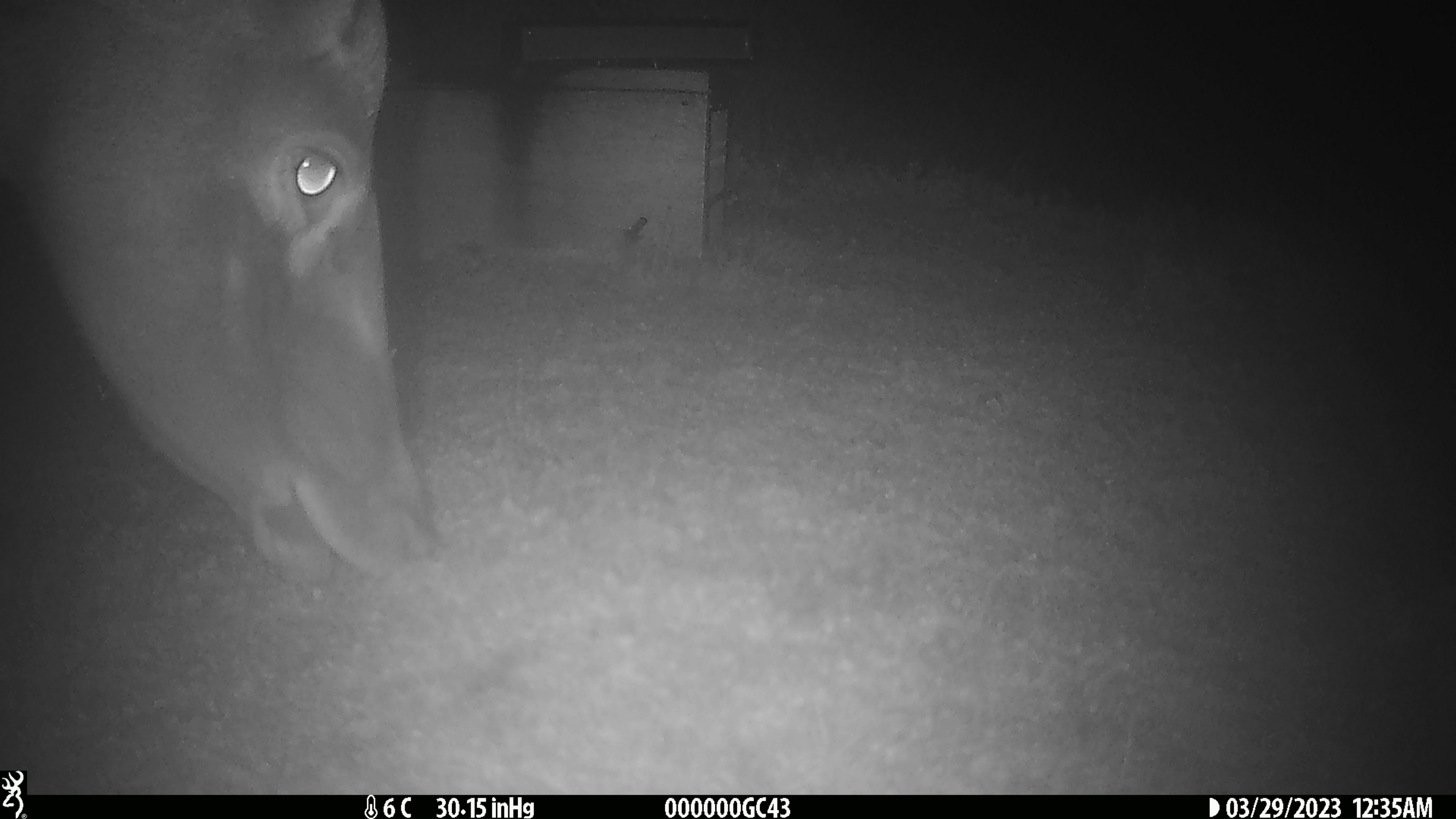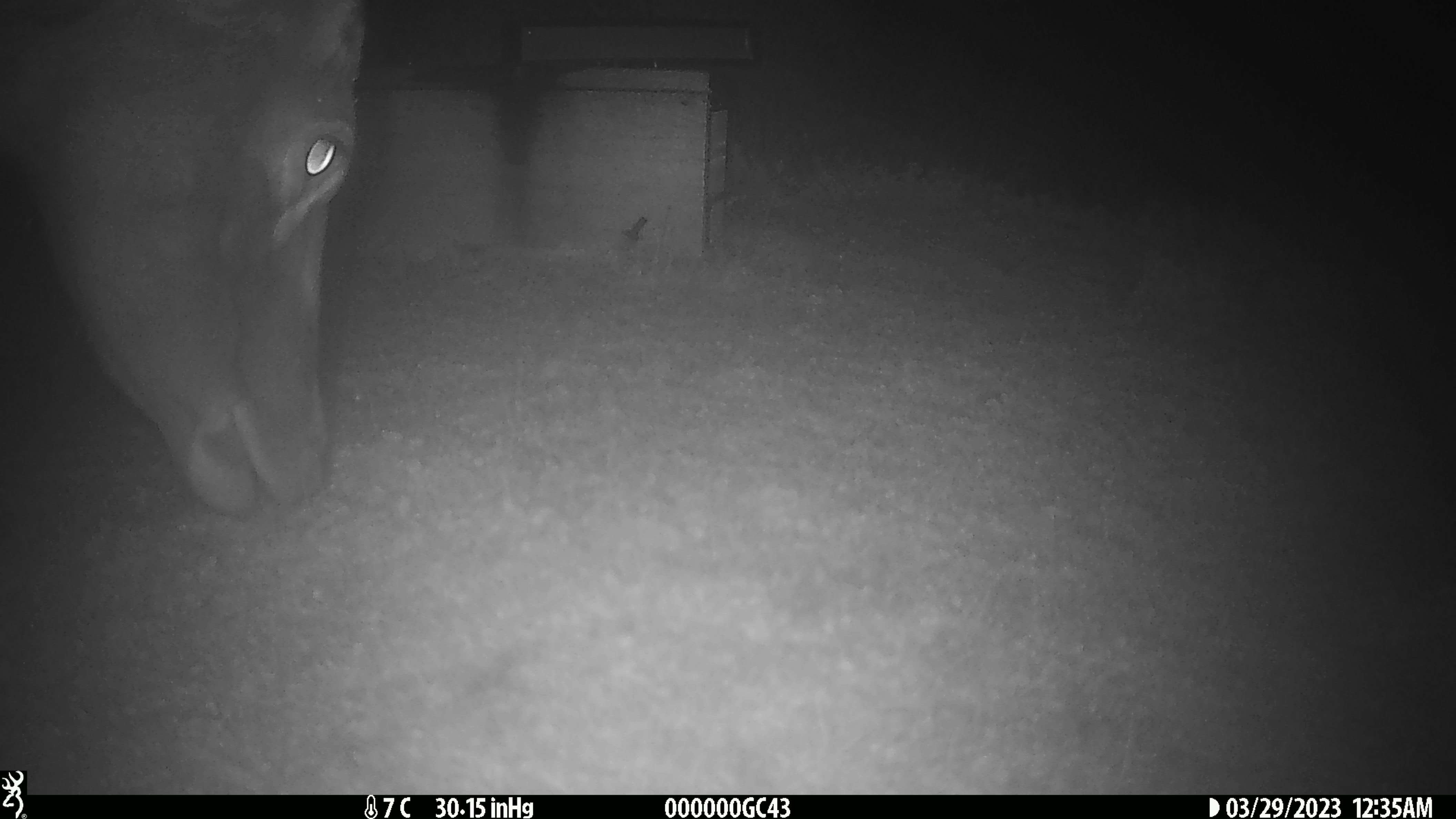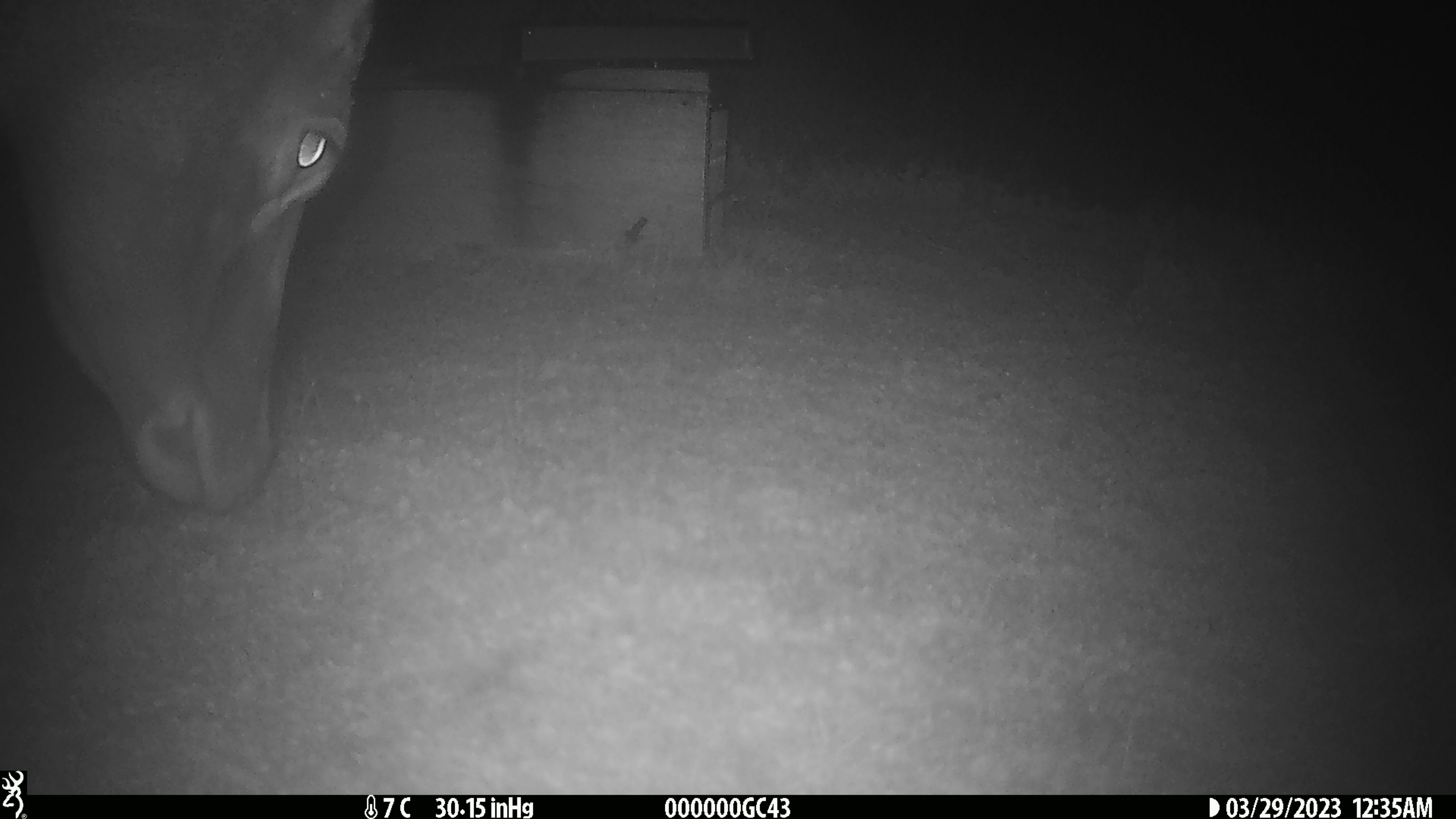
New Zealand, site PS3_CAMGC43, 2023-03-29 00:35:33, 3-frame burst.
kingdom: Animalia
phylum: Chordata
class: Mammalia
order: Artiodactyla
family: Cervidae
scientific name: Cervidae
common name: deer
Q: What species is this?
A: Deer (Cervidae).